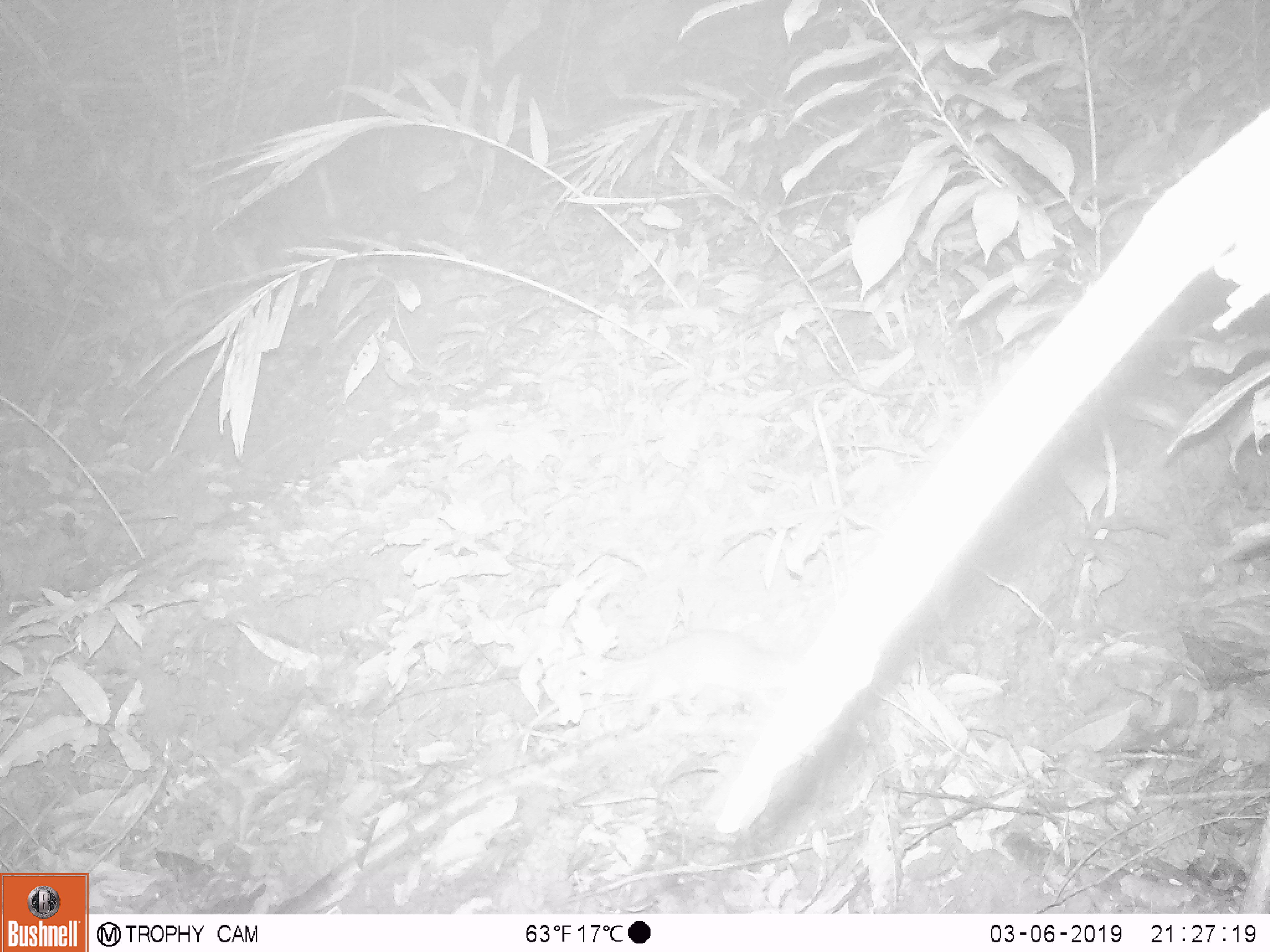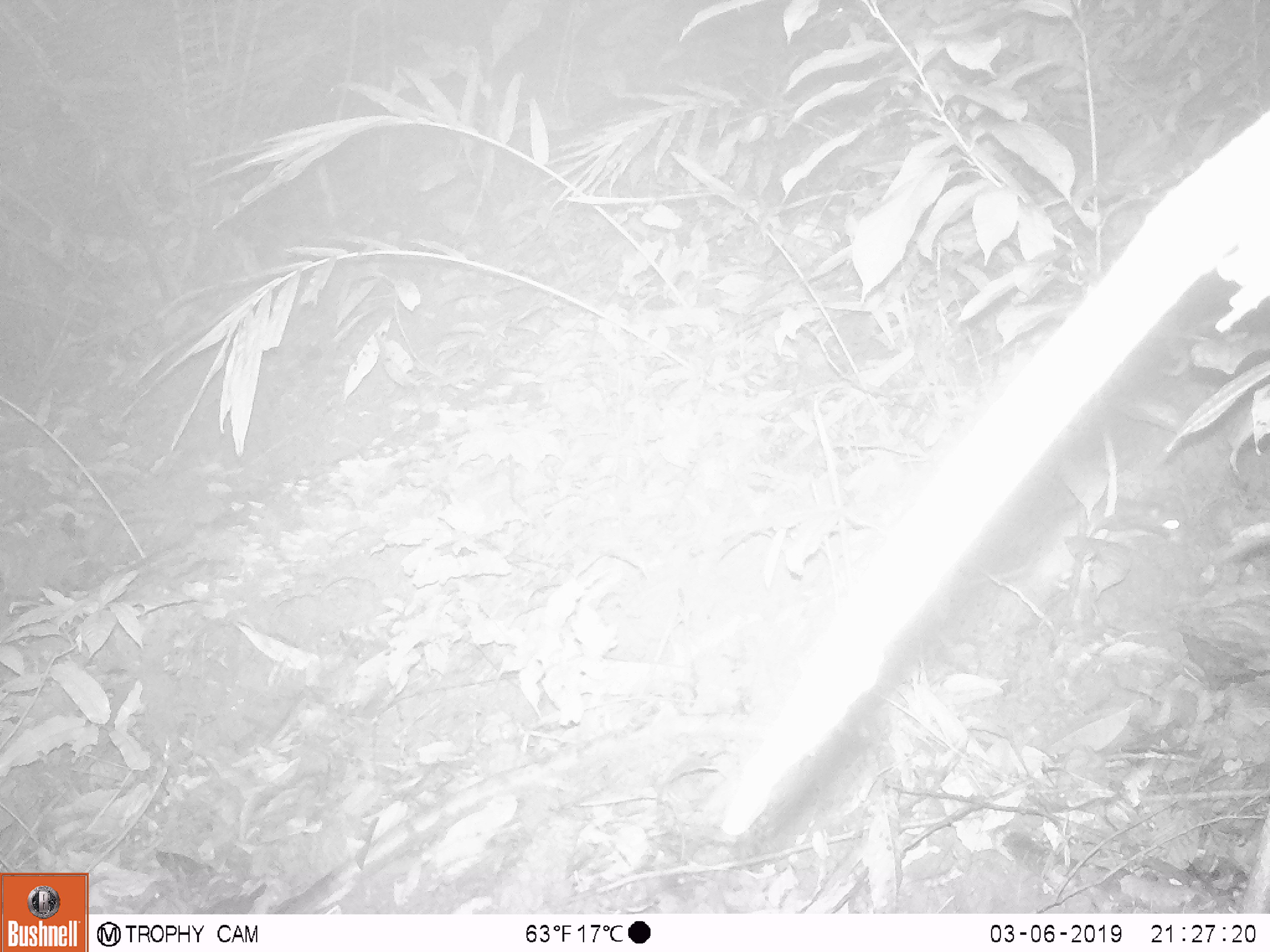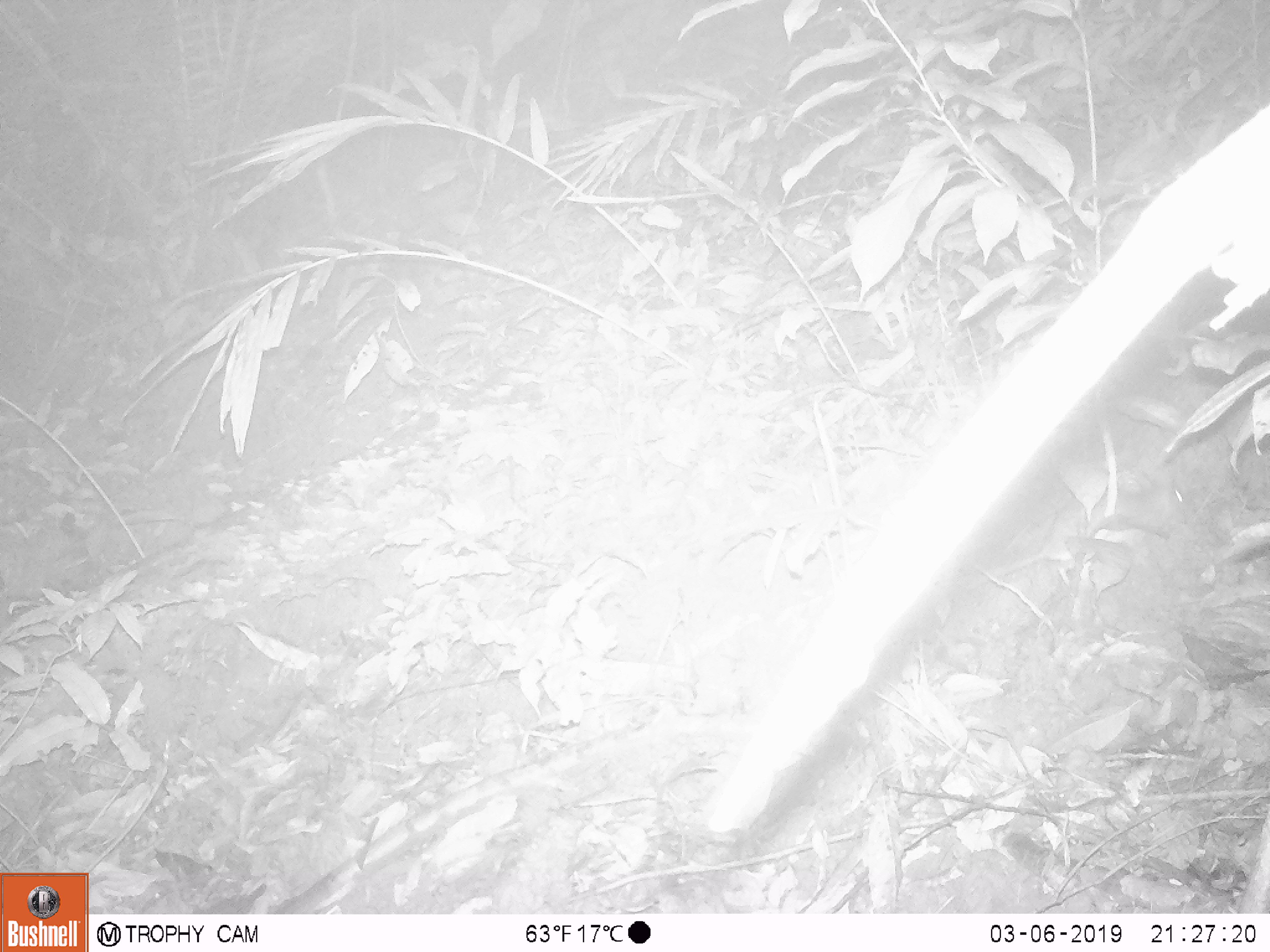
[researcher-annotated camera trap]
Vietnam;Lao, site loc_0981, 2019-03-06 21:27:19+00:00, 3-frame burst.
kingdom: Animalia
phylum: Chordata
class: Mammalia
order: Rodentia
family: Muridae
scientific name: Muridae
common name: old-world mice and rats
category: unidentified murid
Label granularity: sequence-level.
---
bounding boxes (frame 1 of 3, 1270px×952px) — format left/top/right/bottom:
unidentified murid: 538/628/802/729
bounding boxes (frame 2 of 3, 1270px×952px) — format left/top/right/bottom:
unidentified murid: 967/496/1184/589